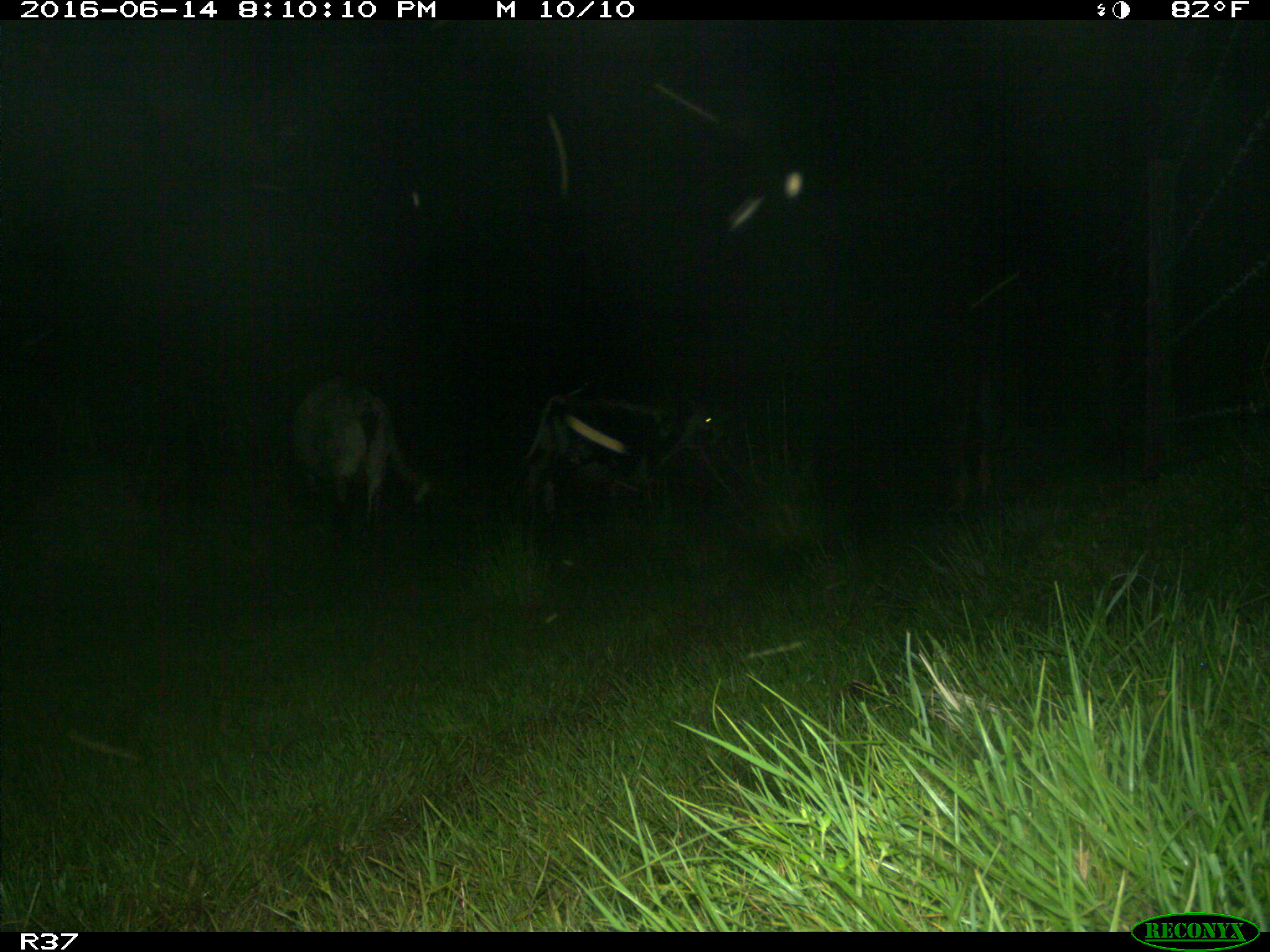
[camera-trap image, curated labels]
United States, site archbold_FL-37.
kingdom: Animalia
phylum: Chordata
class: Mammalia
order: Artiodactyla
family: Bovidae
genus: Bos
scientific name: Bos taurus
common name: domestic cow